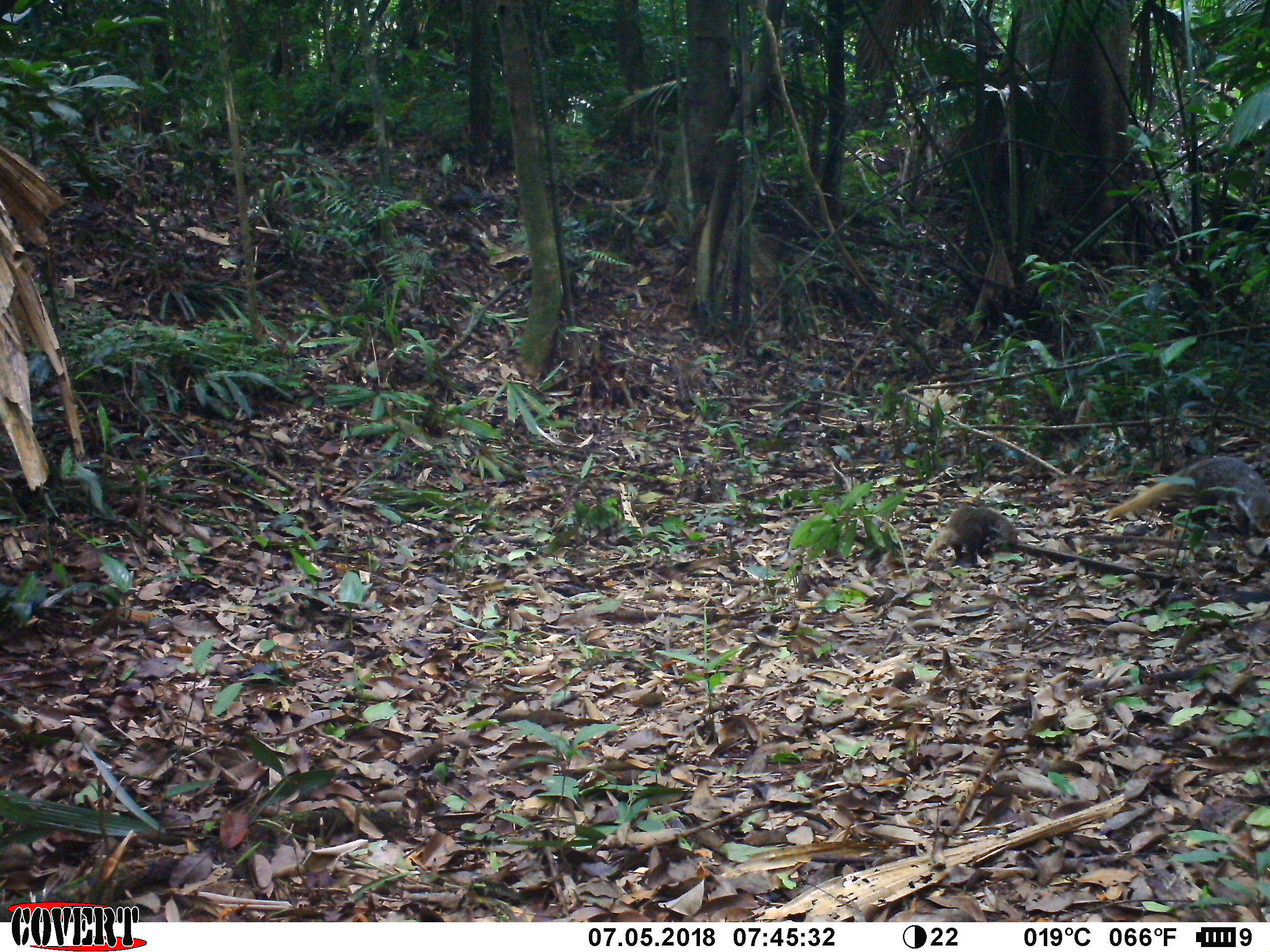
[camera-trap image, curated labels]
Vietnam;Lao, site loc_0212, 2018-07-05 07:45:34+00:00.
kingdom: Animalia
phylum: Chordata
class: Mammalia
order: Carnivora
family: Herpestidae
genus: Urva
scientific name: Urva urva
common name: crab-eating mongoose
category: crab eating mongoose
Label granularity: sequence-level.